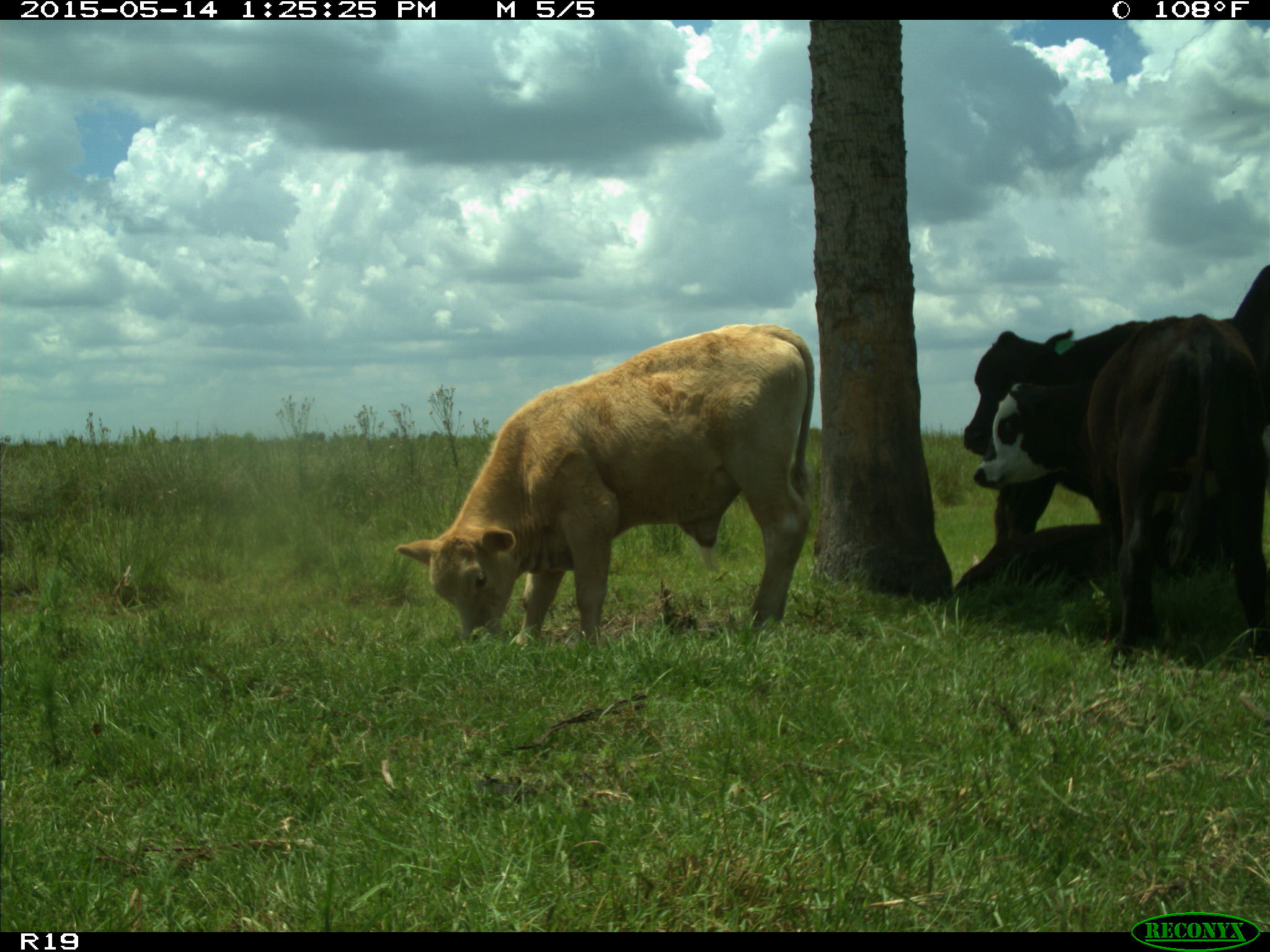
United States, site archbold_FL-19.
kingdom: Animalia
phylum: Chordata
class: Mammalia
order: Artiodactyla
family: Bovidae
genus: Bos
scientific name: Bos taurus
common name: domestic cow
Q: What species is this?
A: Bos taurus (domestic cow).